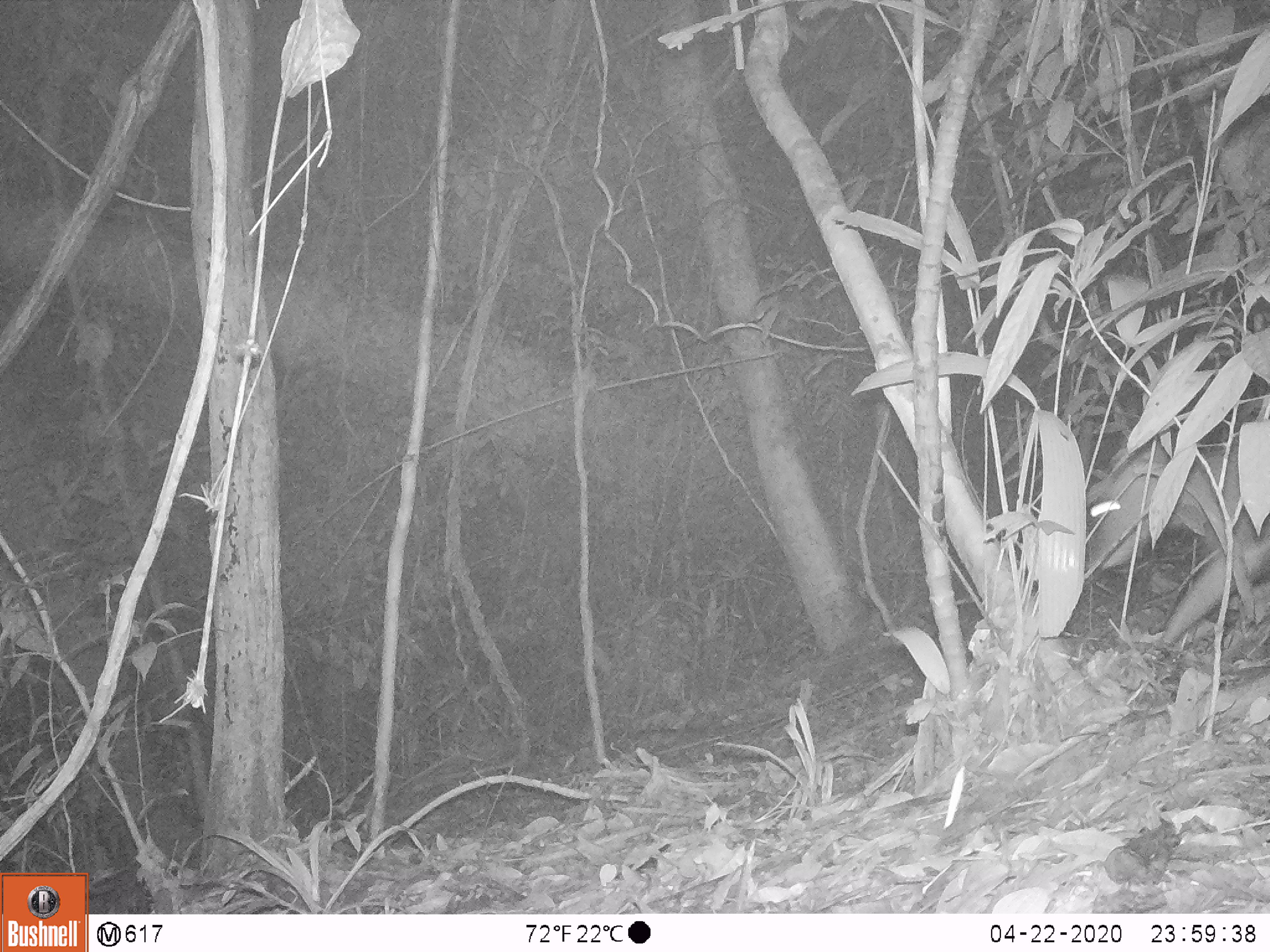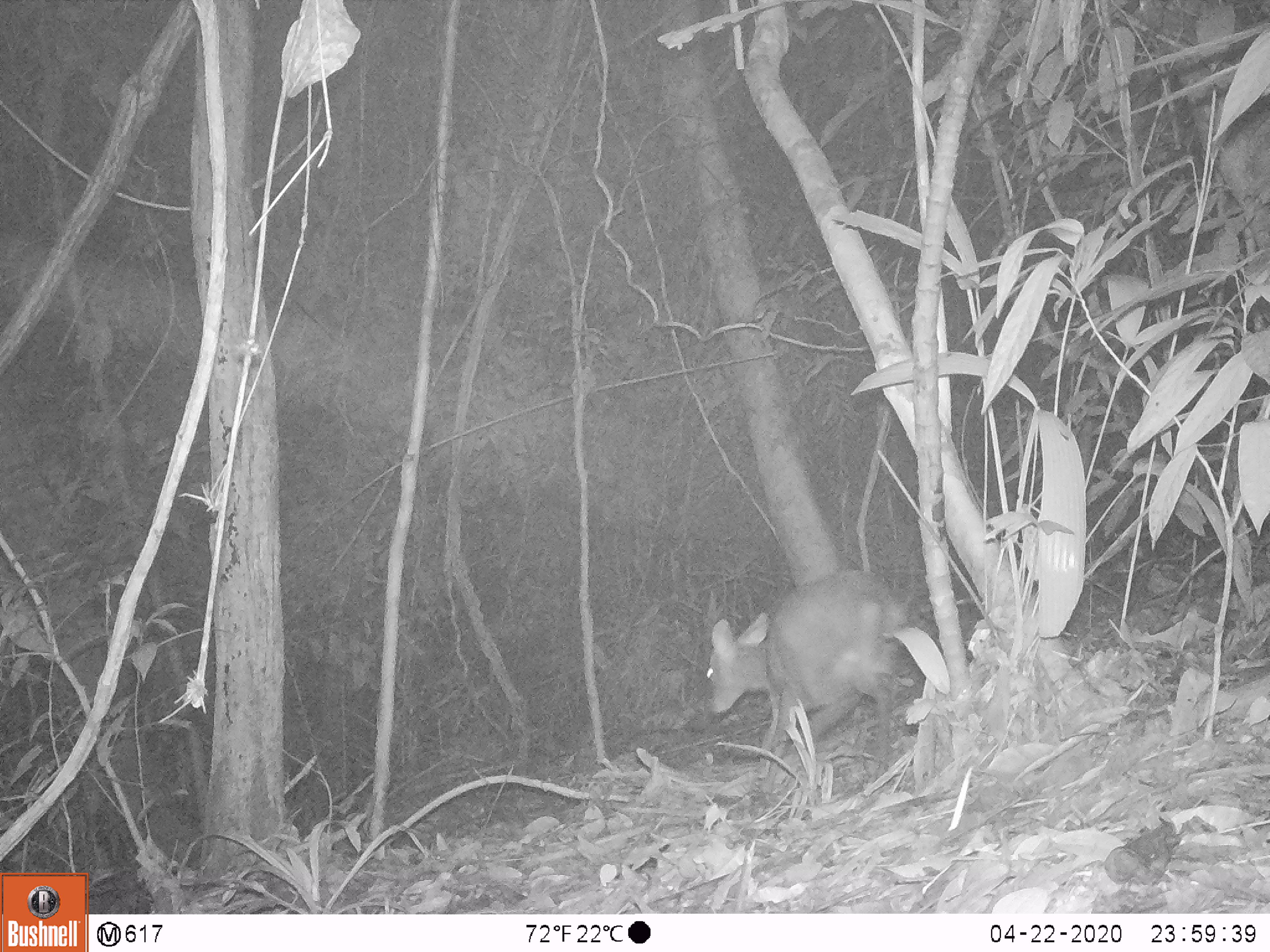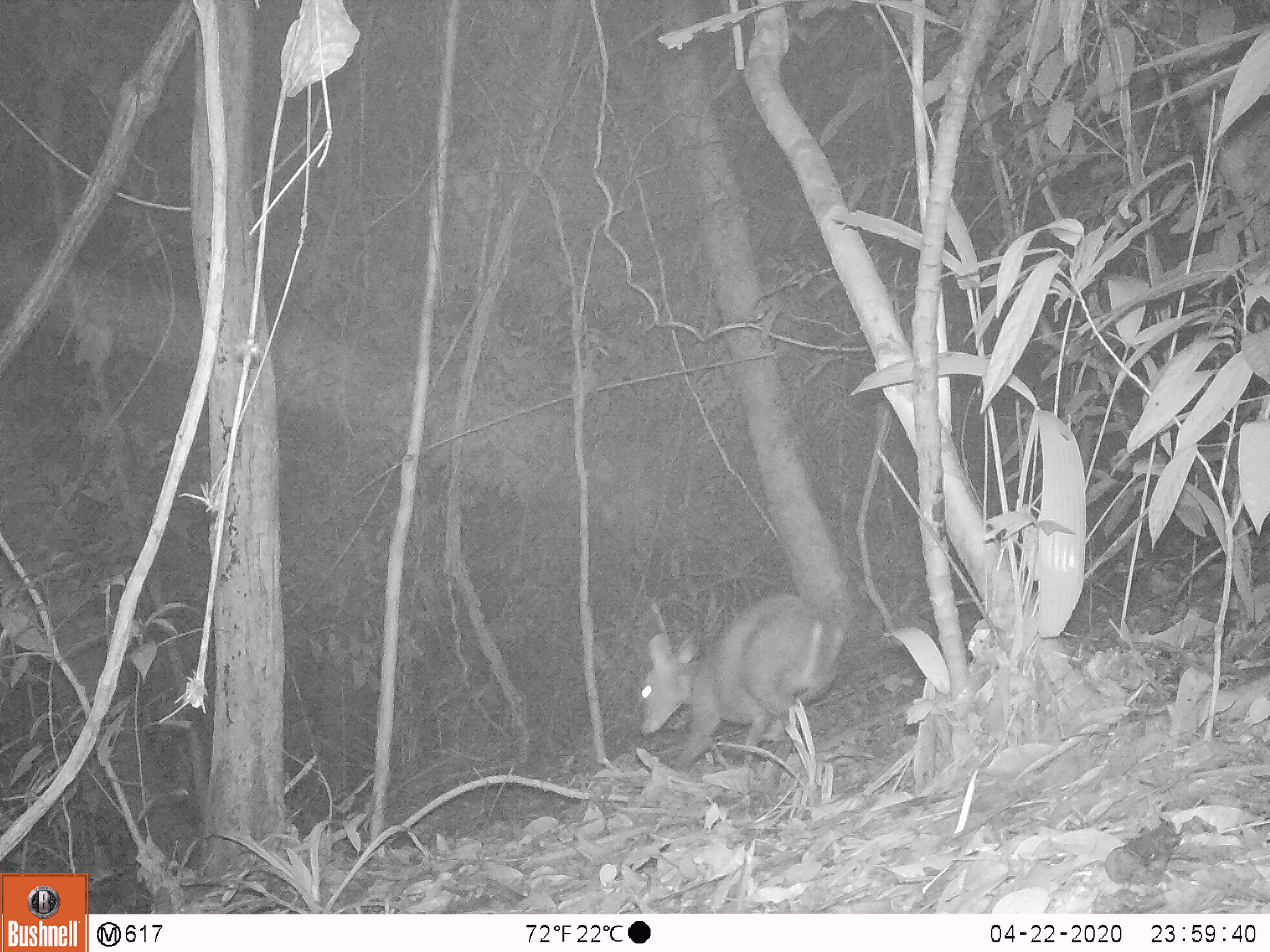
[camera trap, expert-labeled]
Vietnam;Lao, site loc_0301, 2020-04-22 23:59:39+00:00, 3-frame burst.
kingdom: Animalia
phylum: Chordata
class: Mammalia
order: Artiodactyla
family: Cervidae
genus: Muntiacus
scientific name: Muntiacus rooseveltorum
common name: roosevelt's muntjac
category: roosevelts muntjac group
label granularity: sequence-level